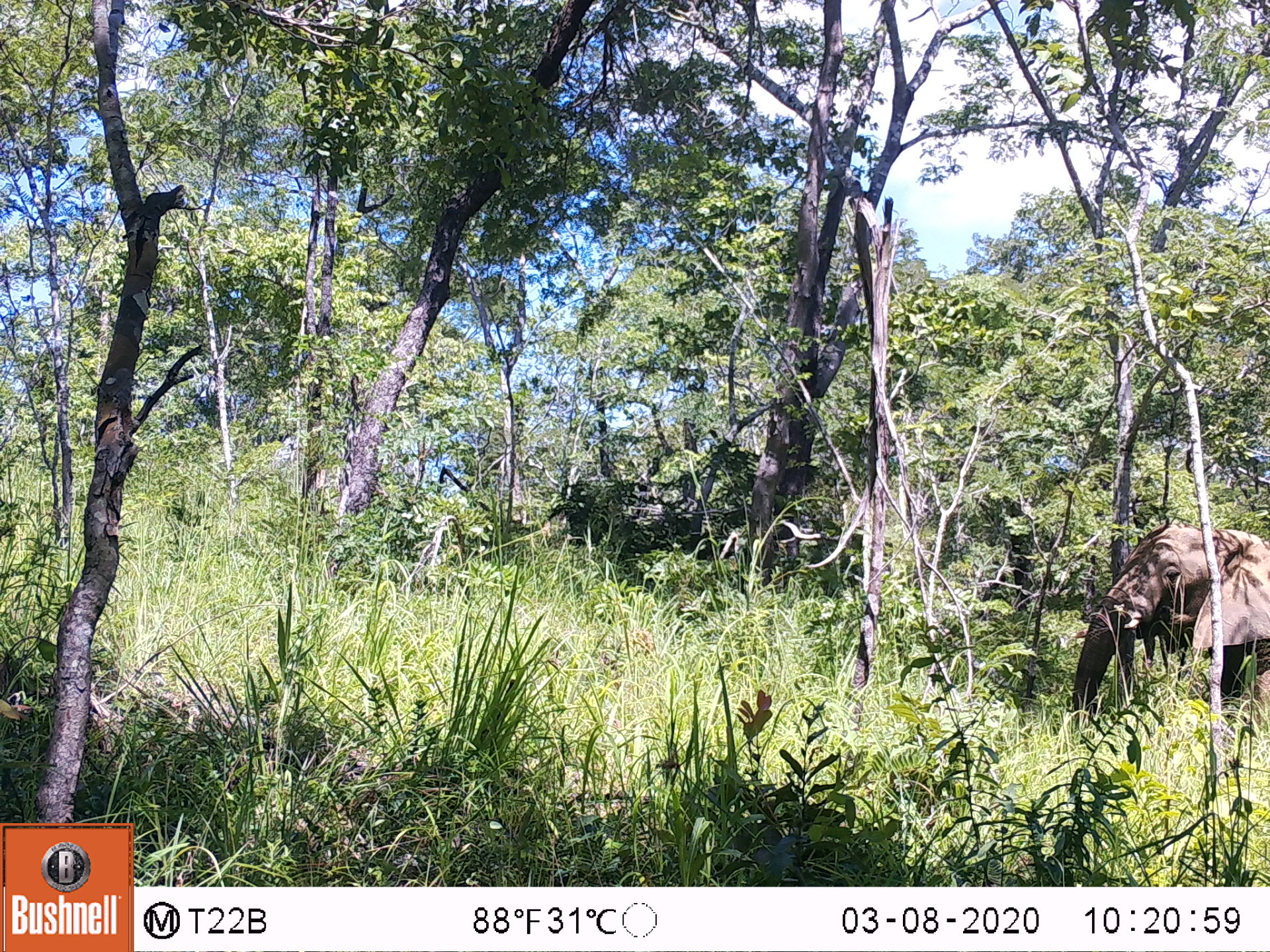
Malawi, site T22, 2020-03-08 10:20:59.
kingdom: Animalia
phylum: Chordata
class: Mammalia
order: Proboscidea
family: Elephantidae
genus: Loxodonta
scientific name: Loxodonta africana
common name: african savanna elephant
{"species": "african savanna elephant (Loxodonta africana)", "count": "1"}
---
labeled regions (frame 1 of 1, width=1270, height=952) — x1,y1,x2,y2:
african savanna elephant: 1060,523,1269,736